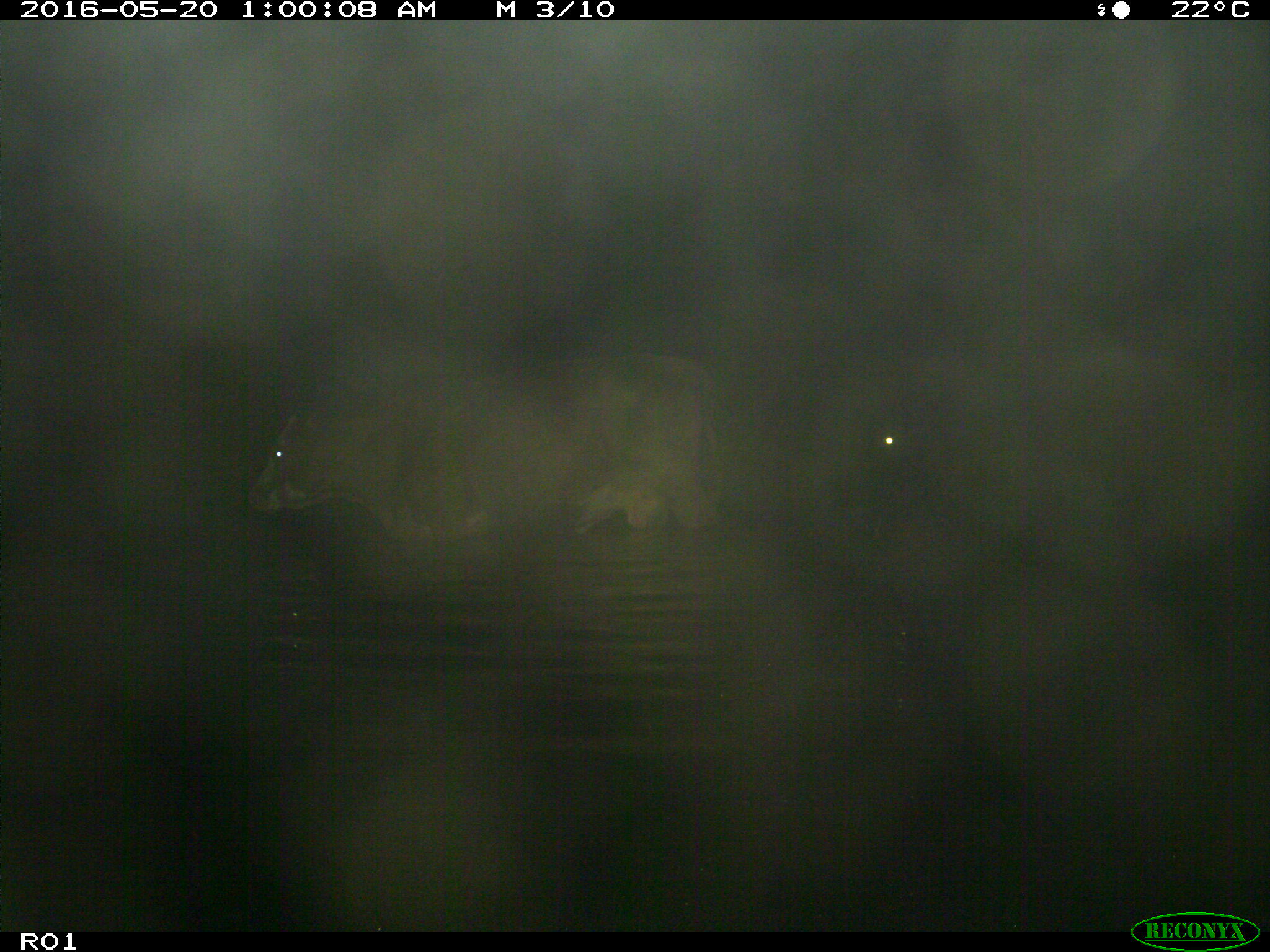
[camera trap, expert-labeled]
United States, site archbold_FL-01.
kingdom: Animalia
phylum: Chordata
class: Mammalia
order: Artiodactyla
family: Bovidae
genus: Bos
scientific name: Bos taurus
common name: domestic cow